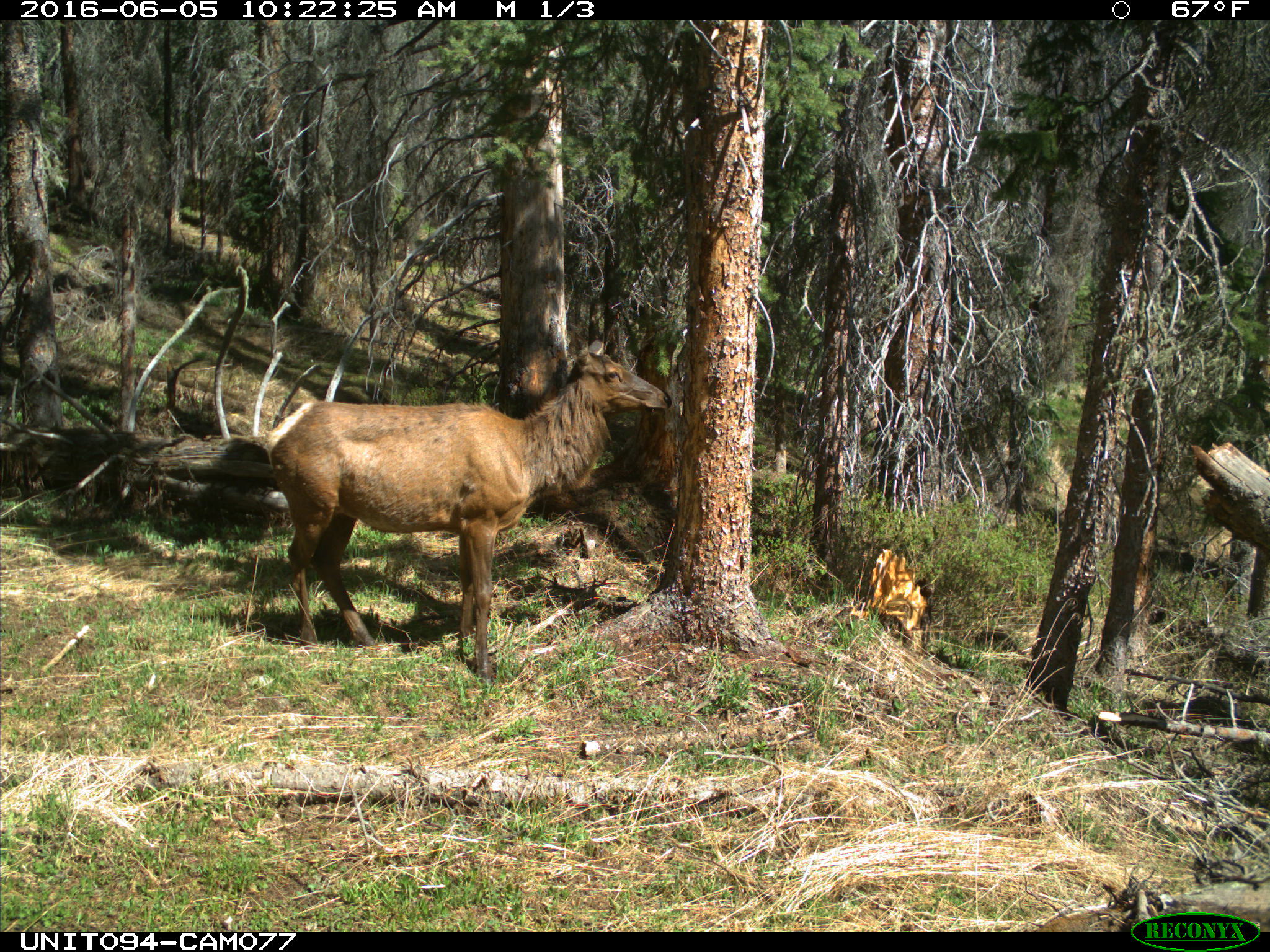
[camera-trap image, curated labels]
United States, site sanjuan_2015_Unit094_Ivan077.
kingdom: Animalia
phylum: Chordata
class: Mammalia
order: Artiodactyla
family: Cervidae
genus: Cervus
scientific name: Cervus elaphus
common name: red deer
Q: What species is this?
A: Cervus elaphus (red deer).